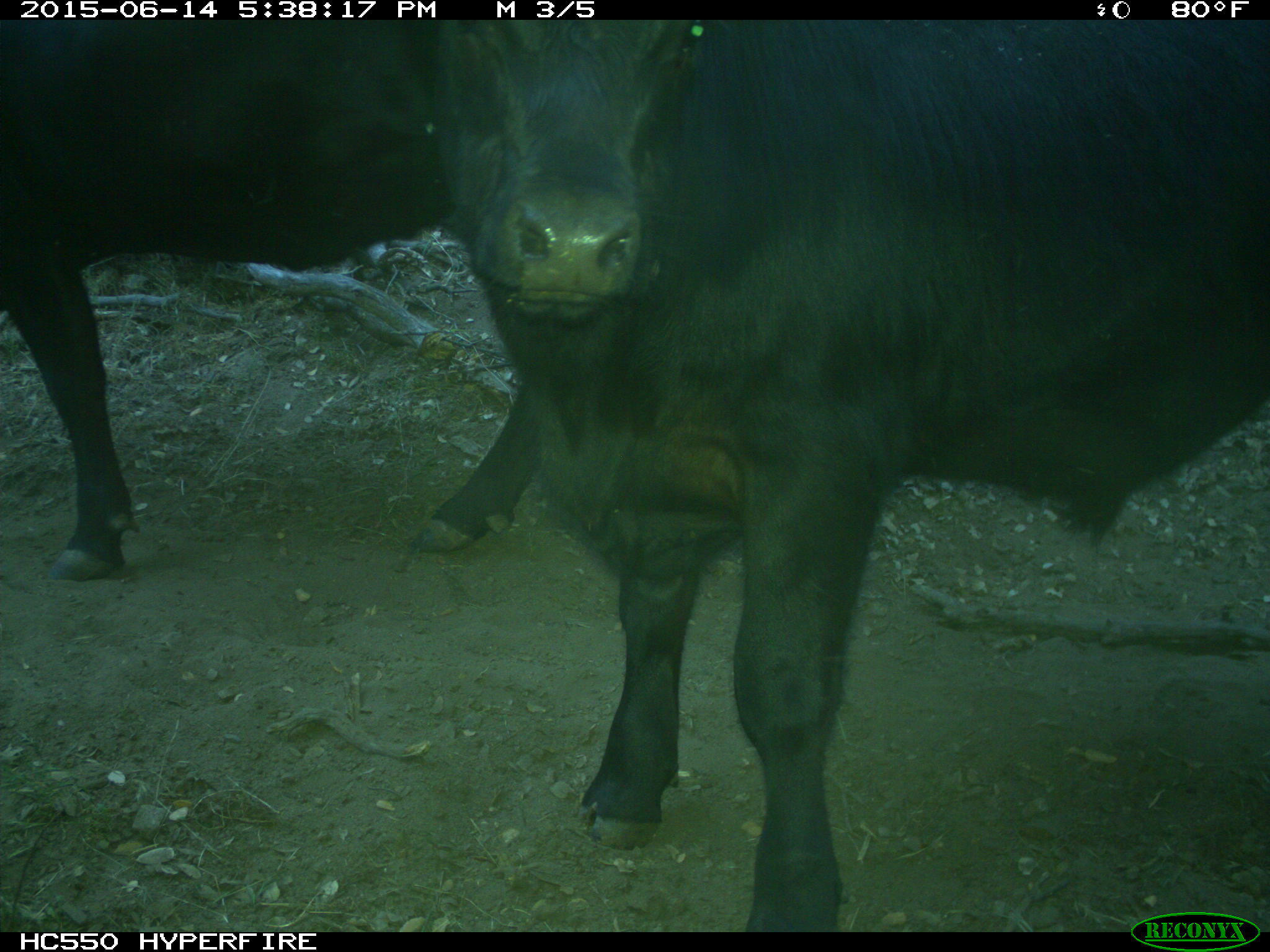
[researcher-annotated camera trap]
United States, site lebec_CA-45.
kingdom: Animalia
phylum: Chordata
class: Mammalia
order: Artiodactyla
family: Bovidae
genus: Bos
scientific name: Bos taurus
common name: domestic cow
Bos taurus (domestic cow).